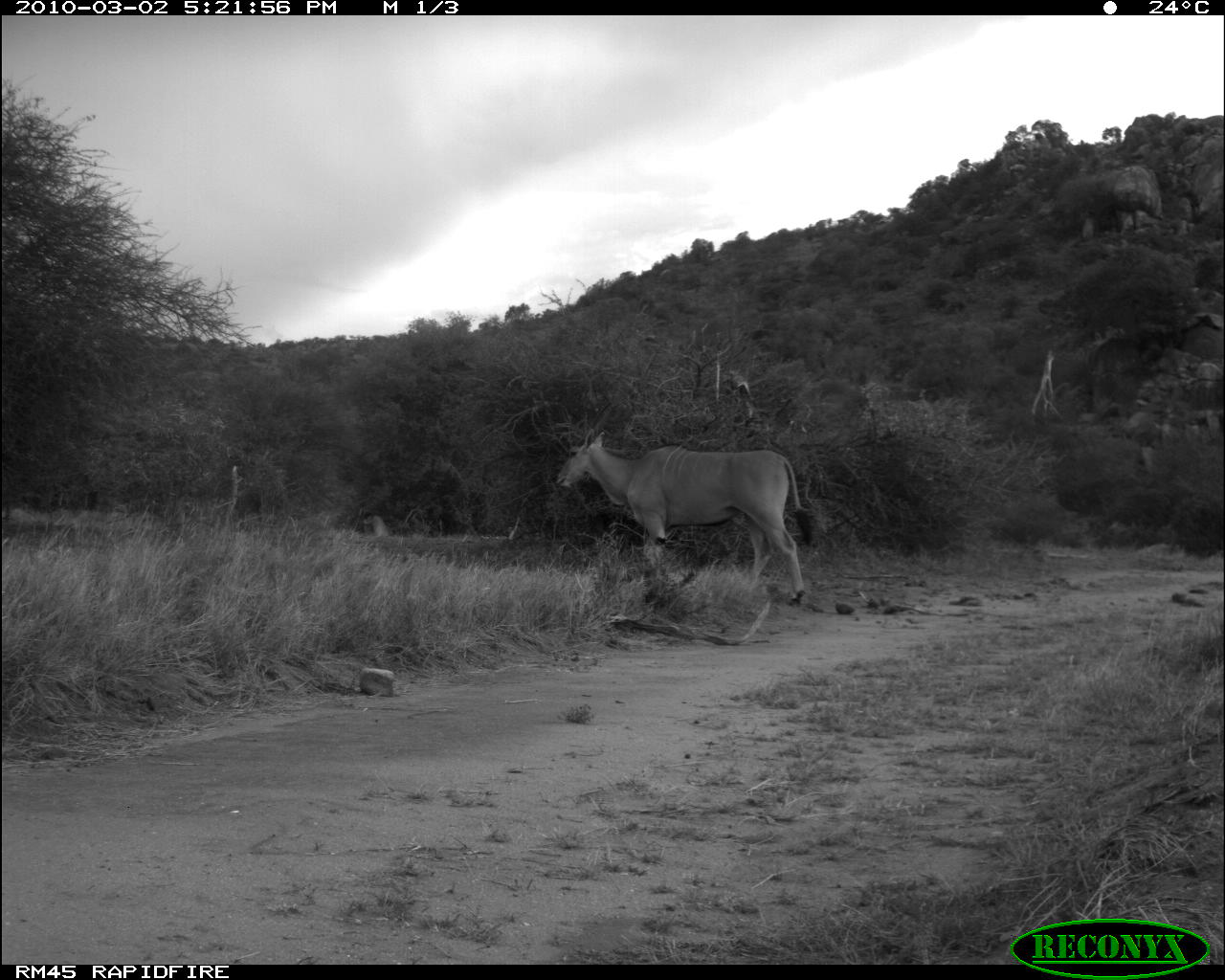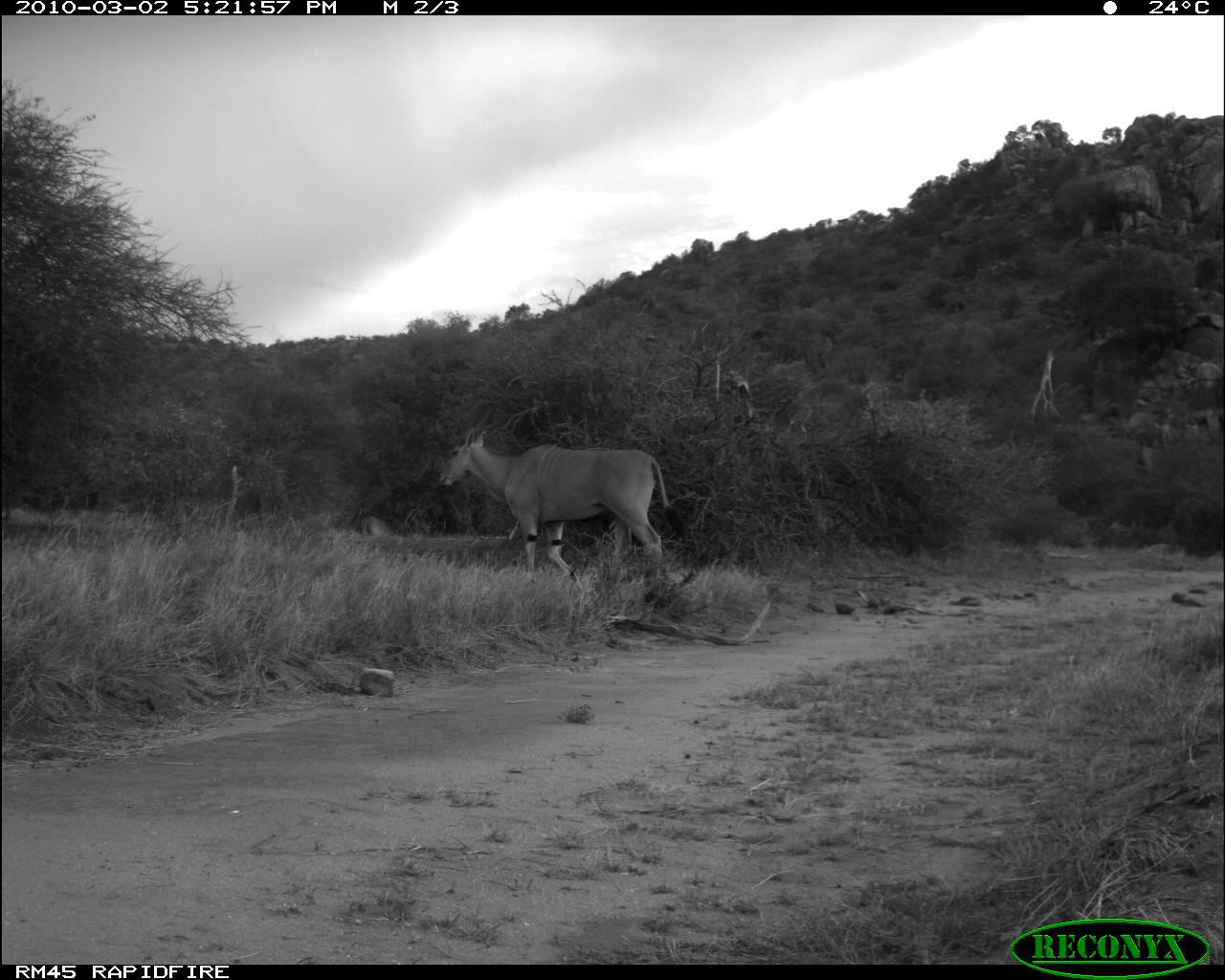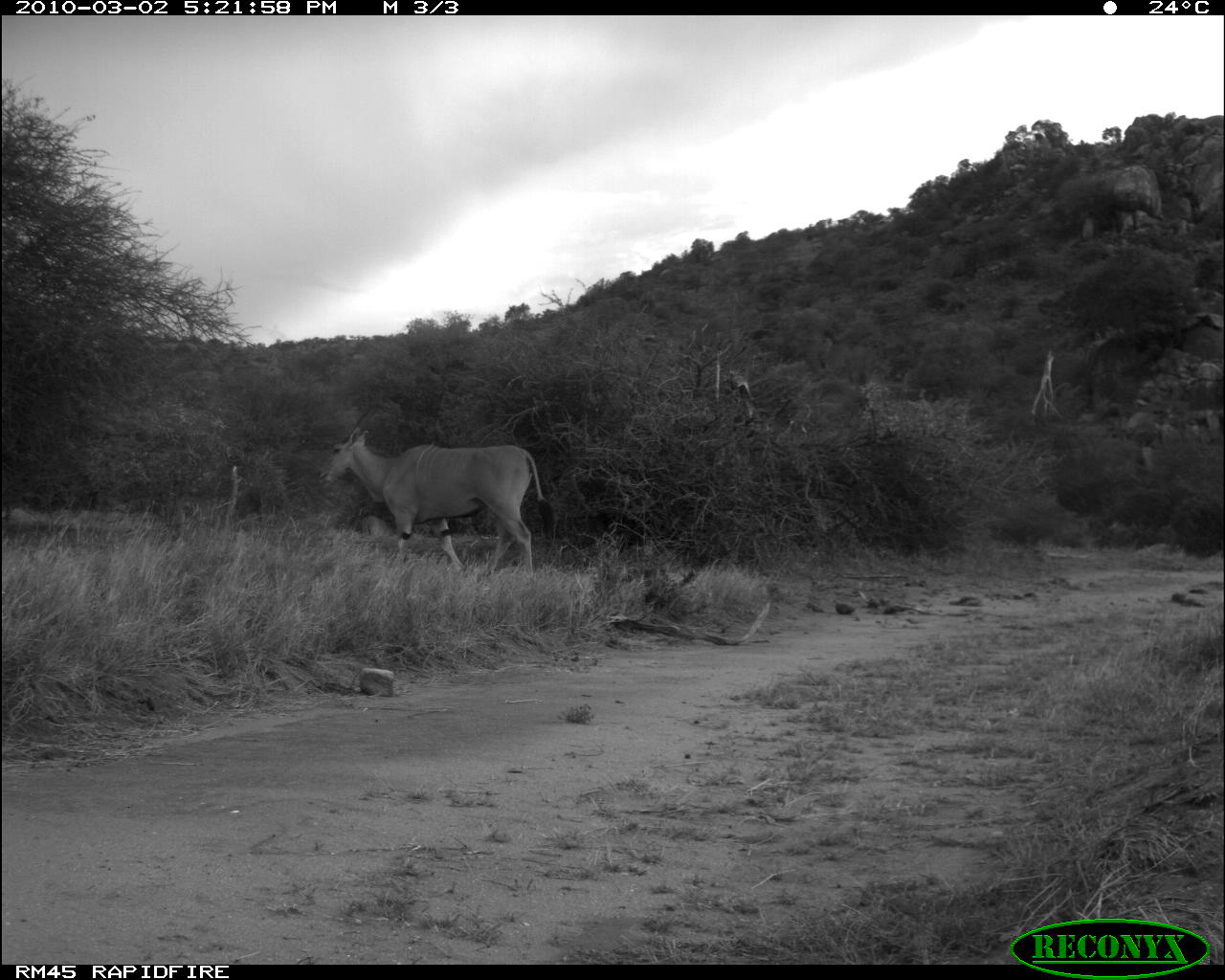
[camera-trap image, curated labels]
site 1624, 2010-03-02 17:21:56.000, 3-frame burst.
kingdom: Animalia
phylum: Chordata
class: Mammalia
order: Artiodactyla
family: Bovidae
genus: Tragelaphus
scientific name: Tragelaphus oryx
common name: eland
Tragelaphus oryx (eland), count 1.